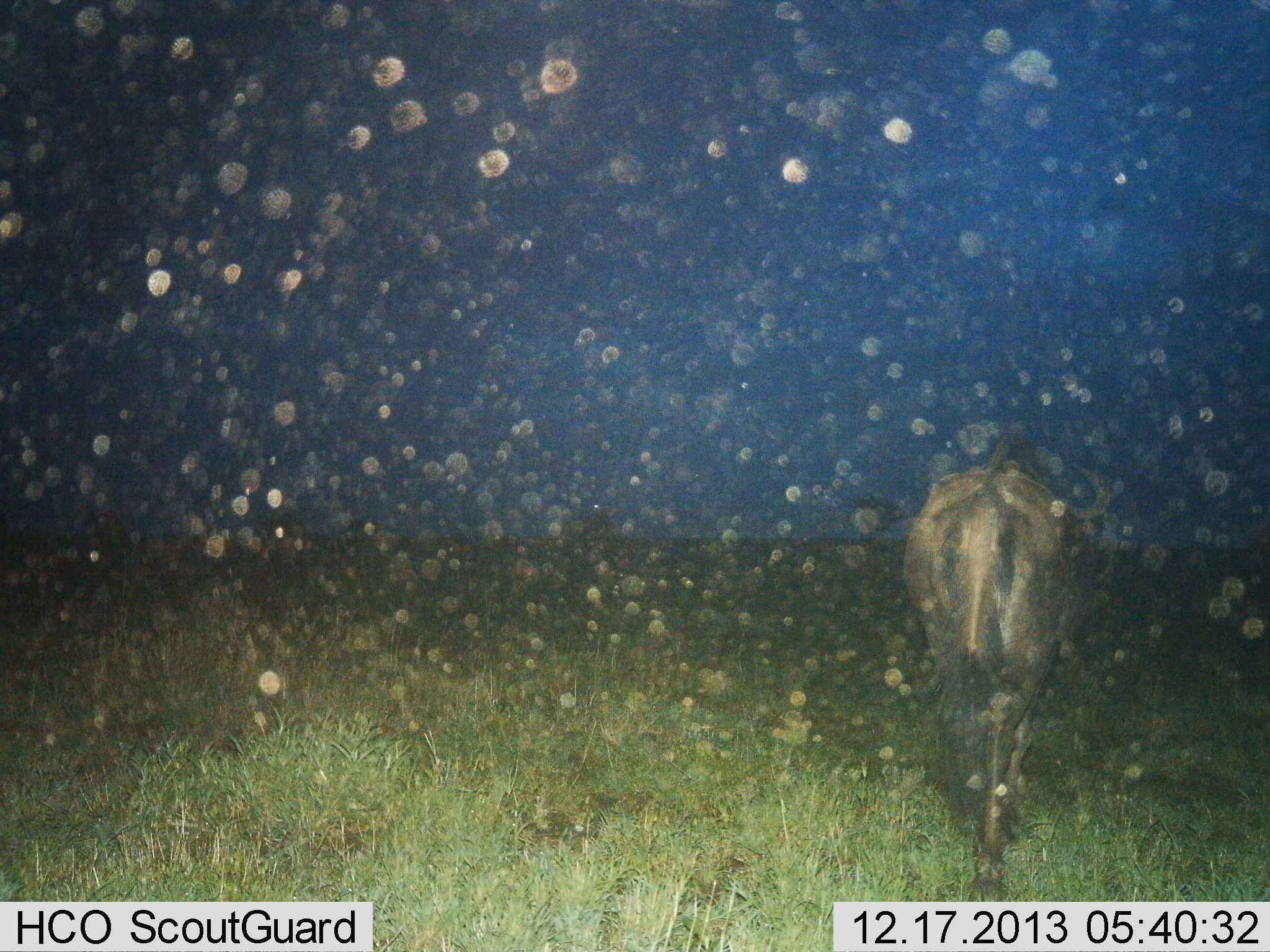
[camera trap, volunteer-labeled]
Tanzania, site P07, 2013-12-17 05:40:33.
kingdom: Animalia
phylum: Chordata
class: Mammalia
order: Artiodactyla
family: Bovidae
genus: Connochaetes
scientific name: Connochaetes taurinus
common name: blue wildebeest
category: wildebeest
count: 1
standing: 40%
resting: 0%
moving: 60%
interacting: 0%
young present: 0%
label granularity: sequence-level